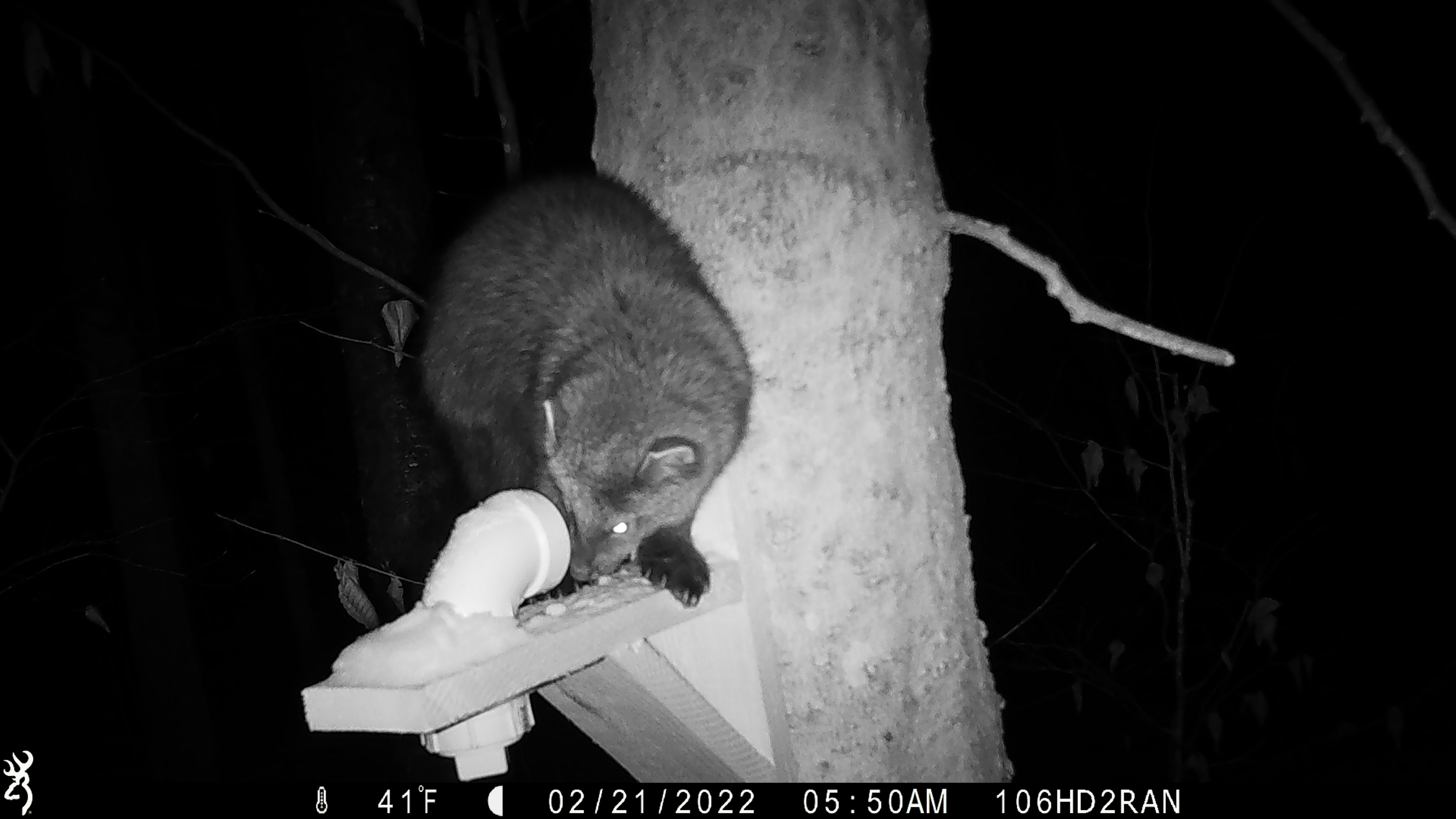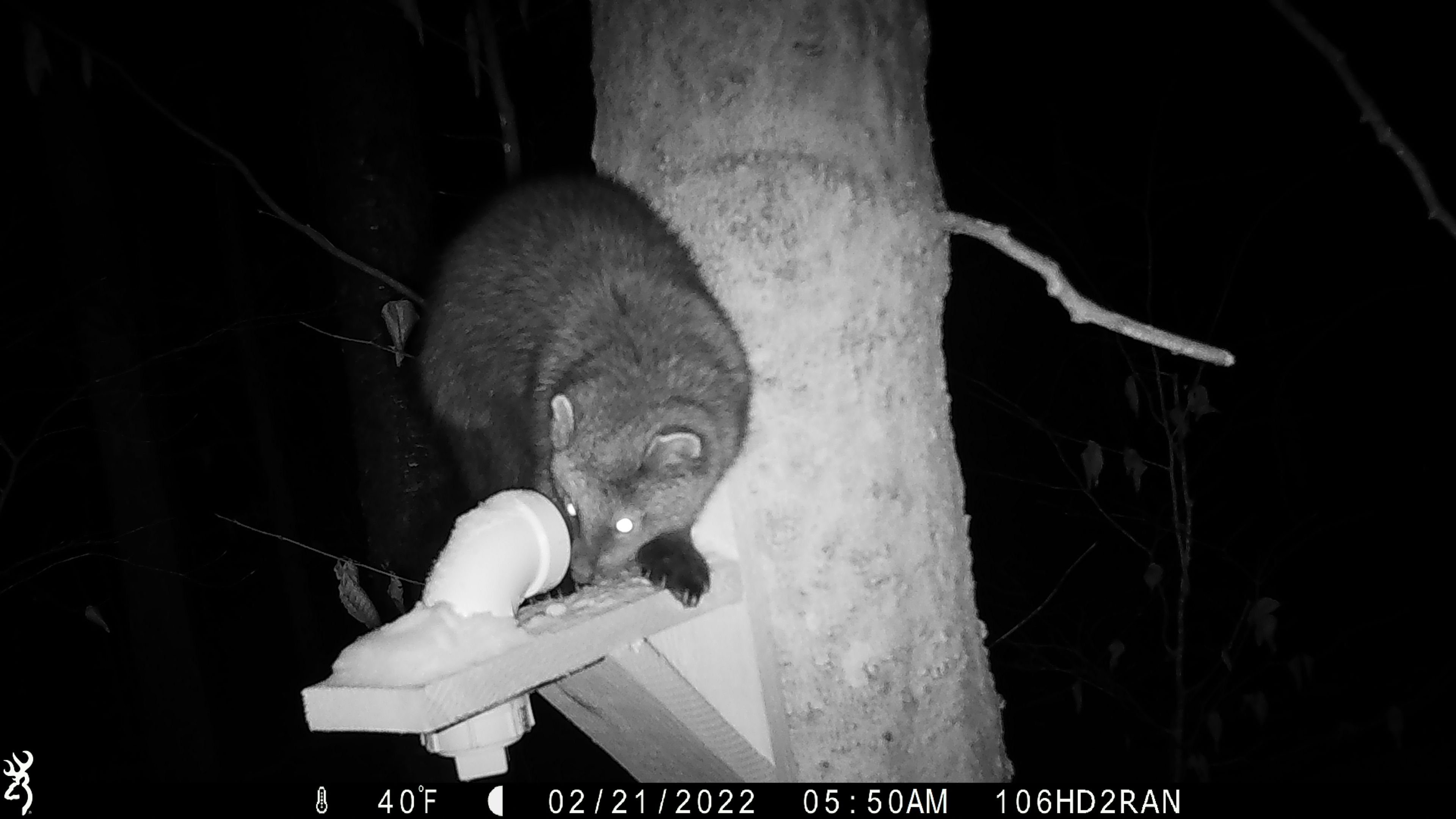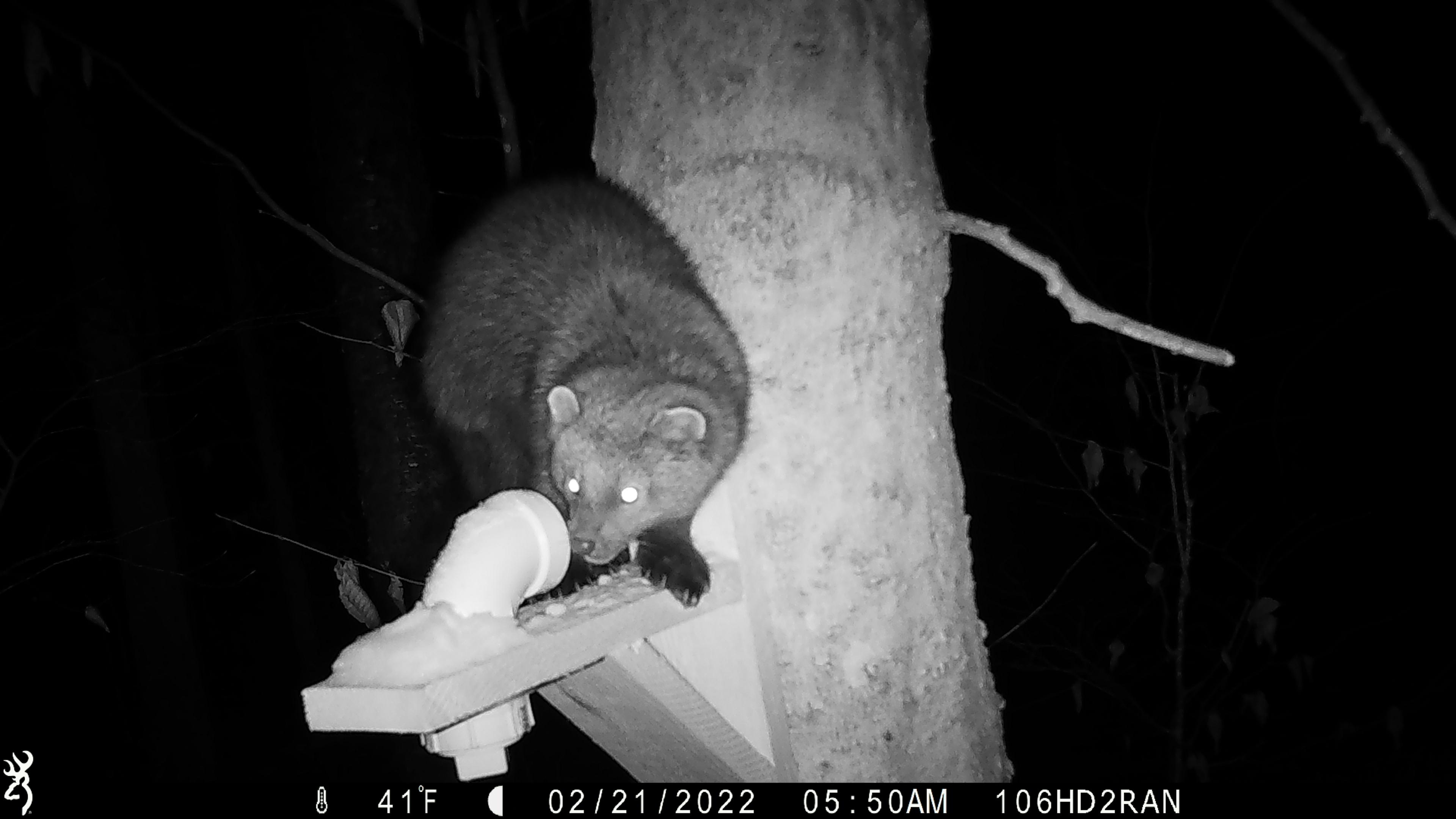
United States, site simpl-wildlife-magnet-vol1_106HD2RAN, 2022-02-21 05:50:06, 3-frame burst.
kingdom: Animalia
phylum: Chordata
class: Mammalia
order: Carnivora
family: Mustelidae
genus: Pekania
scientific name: Pekania pennanti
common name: fisher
Fisher (Pekania pennanti).